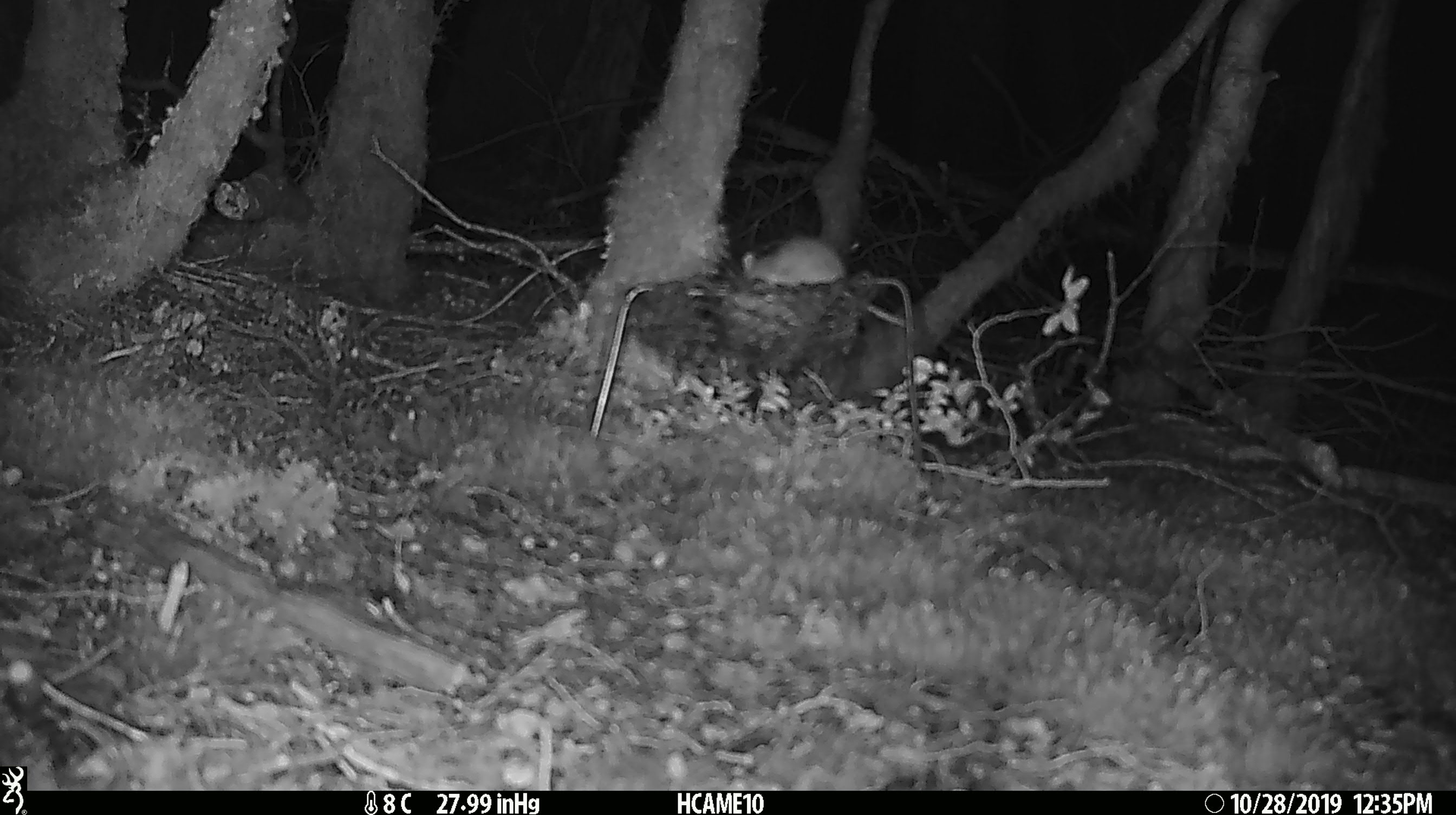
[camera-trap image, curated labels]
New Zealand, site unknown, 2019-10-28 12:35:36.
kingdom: Animalia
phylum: Chordata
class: Mammalia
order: Rodentia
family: Muridae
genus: Mus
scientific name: Mus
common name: mouse